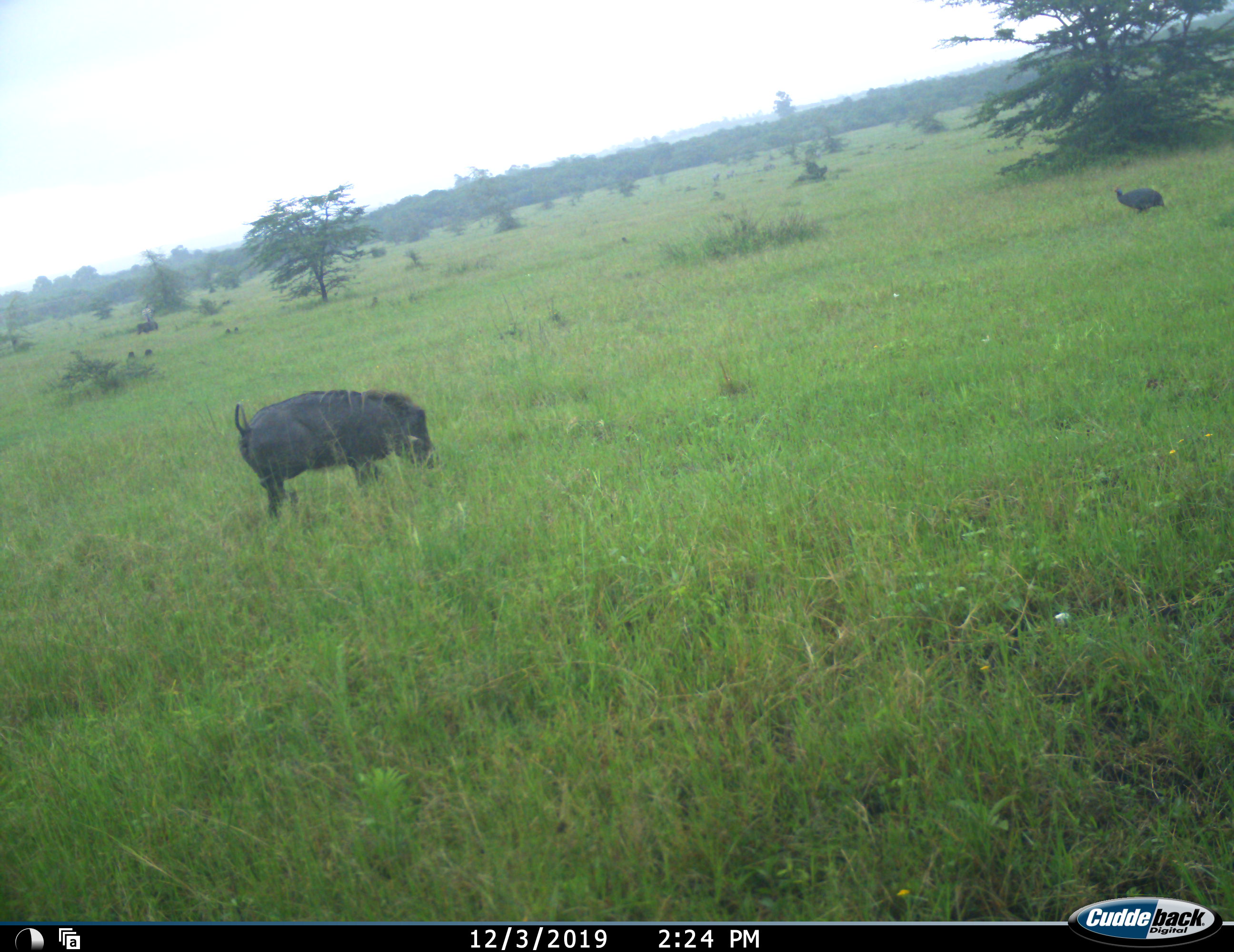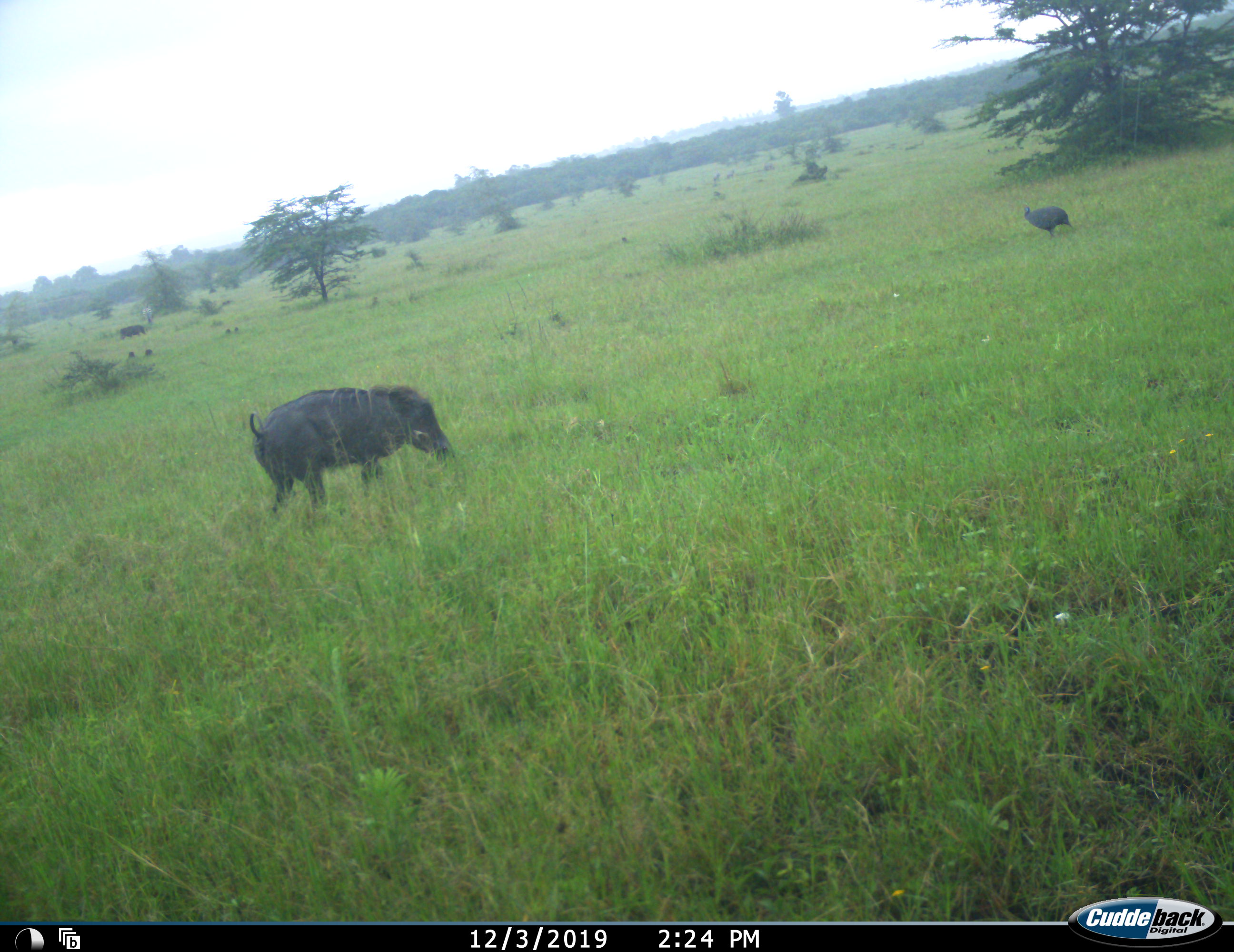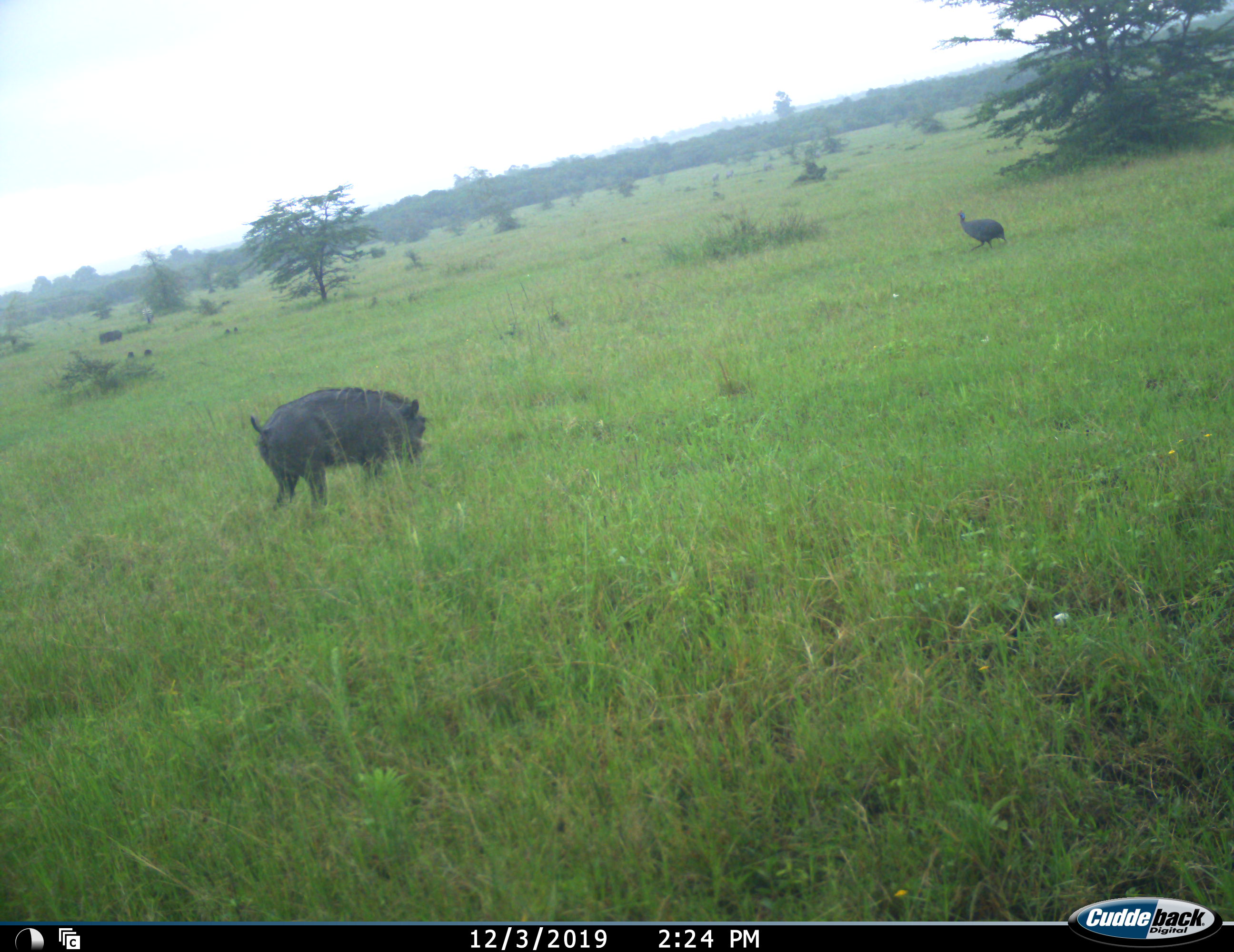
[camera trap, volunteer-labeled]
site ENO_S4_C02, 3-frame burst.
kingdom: Animalia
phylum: Chordata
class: Aves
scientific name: Aves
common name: bird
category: birdother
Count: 1.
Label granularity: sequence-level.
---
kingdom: Animalia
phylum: Chordata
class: Mammalia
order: Artiodactyla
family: Suidae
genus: Phacochoerus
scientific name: Phacochoerus africanus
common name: warthog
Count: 2.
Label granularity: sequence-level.